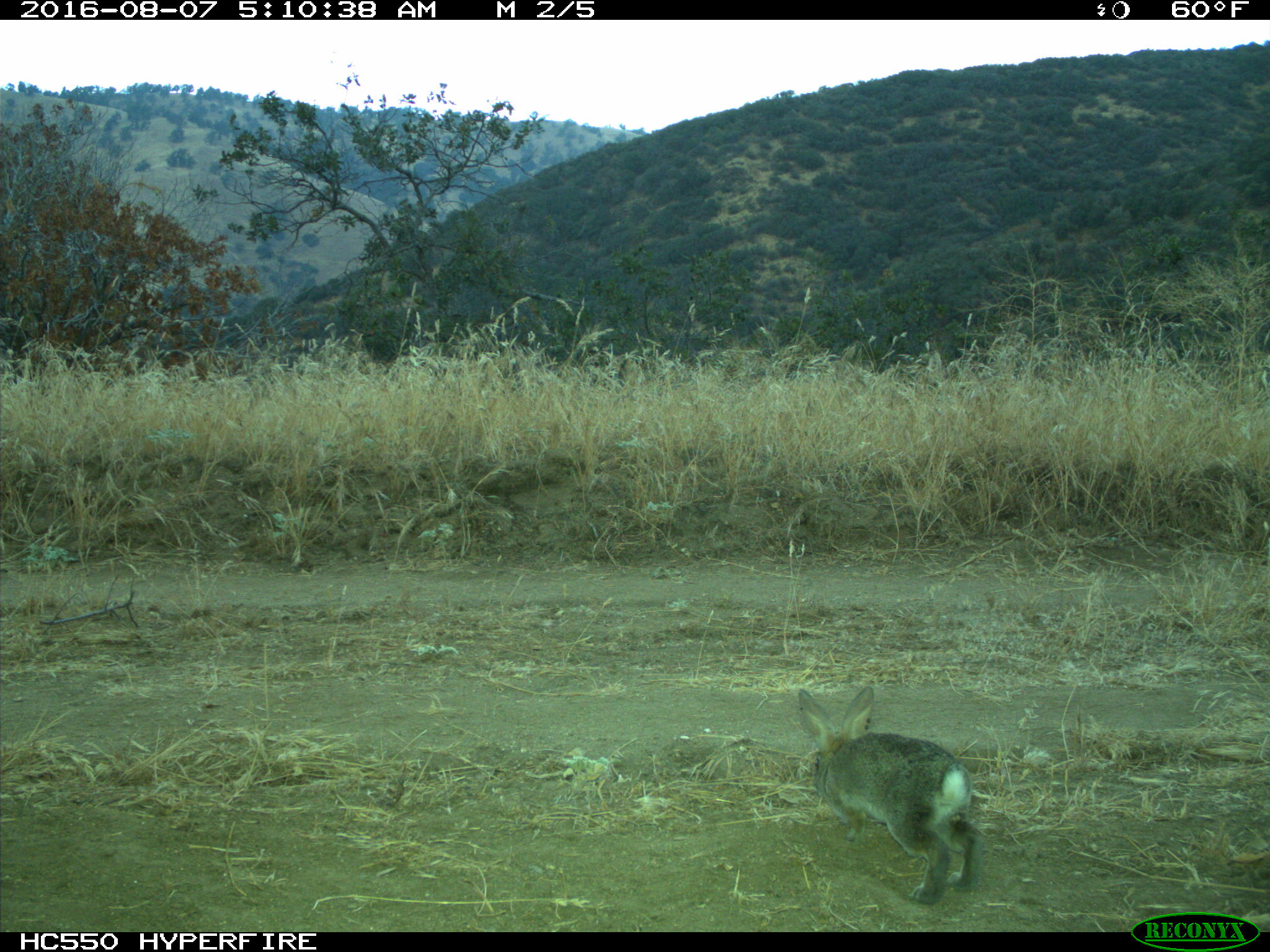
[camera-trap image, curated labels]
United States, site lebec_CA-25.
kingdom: Animalia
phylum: Chordata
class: Mammalia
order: Lagomorpha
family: Leporidae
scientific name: Leporidae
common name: rabbits and hares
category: unidentified rabbit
Unidentified rabbit (rabbits and hares) (Leporidae).